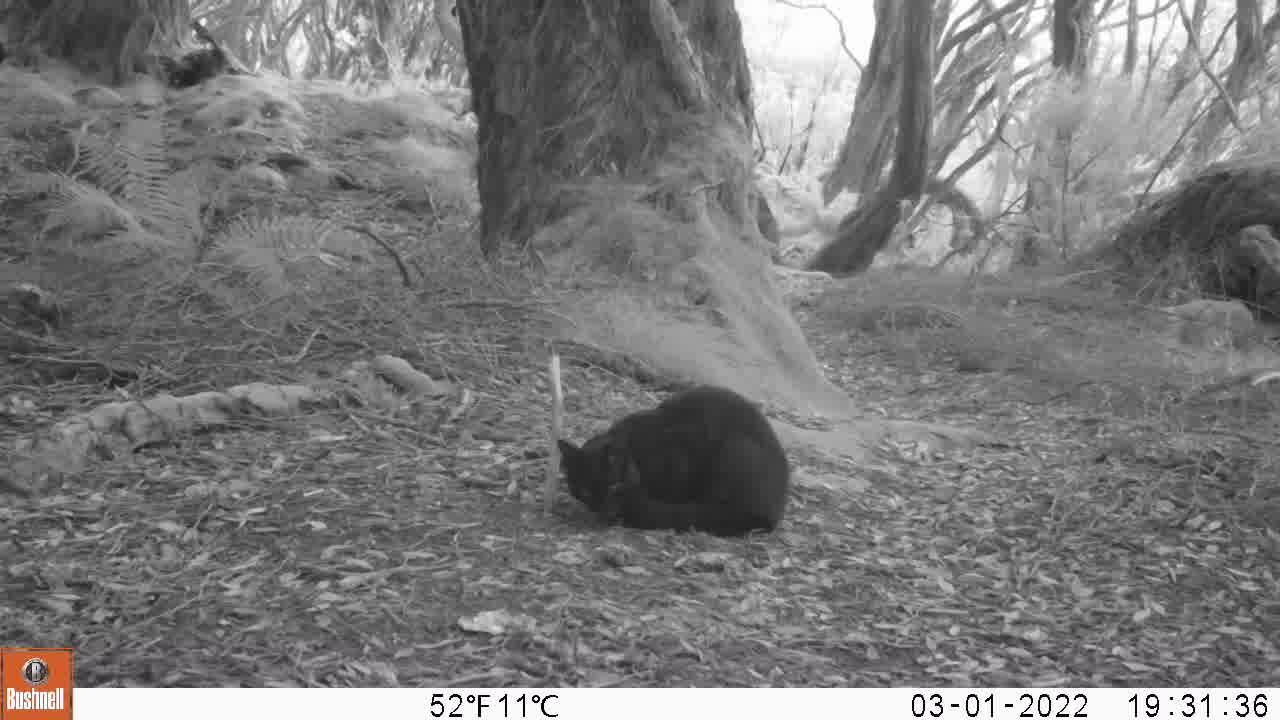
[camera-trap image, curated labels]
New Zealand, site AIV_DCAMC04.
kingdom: Animalia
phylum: Chordata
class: Mammalia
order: Carnivora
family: Felidae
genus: Felis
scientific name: Felis catus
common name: domestic cat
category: cat